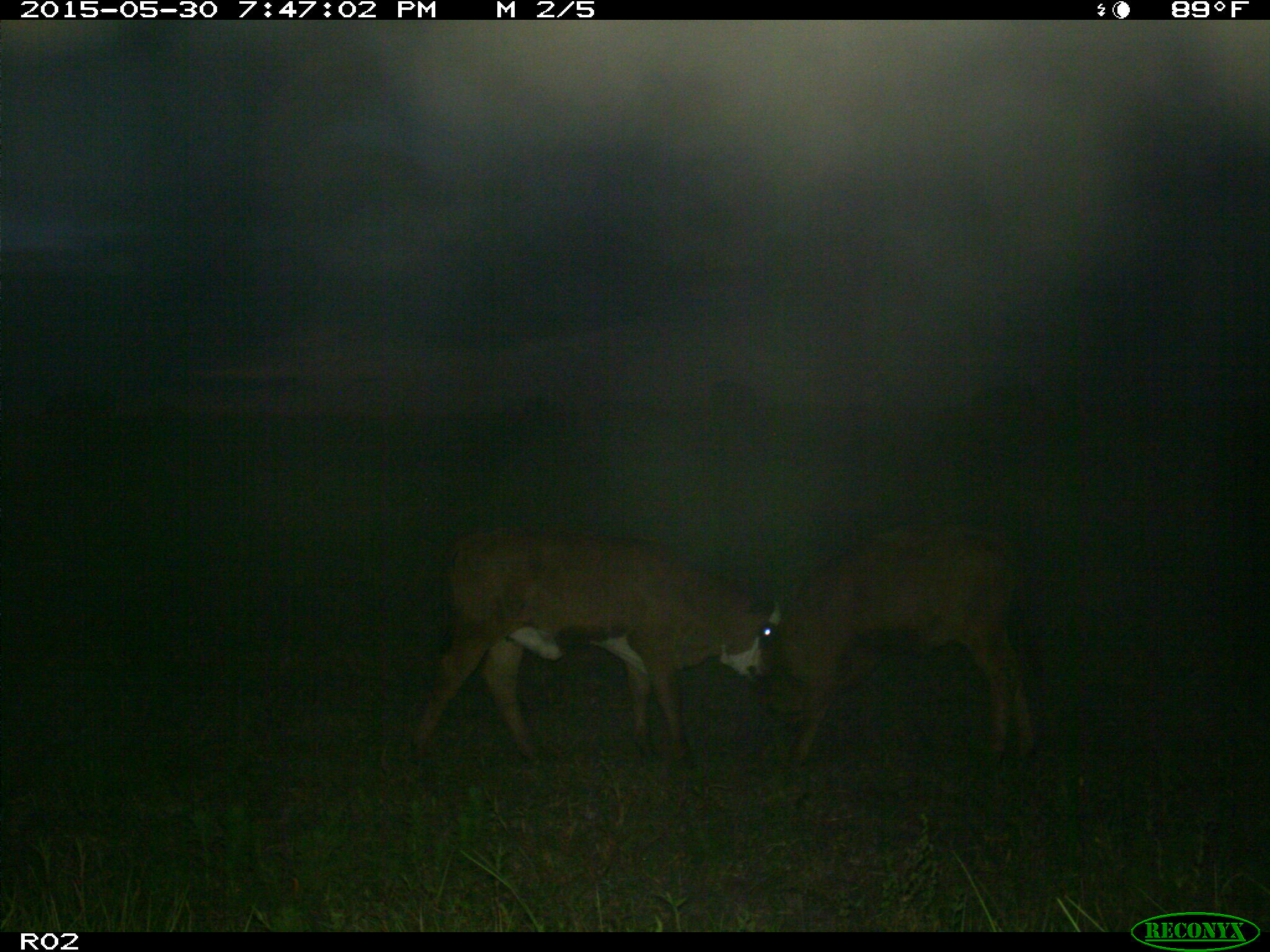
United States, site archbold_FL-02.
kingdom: Animalia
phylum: Chordata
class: Mammalia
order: Artiodactyla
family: Bovidae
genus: Bos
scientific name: Bos taurus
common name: domestic cow